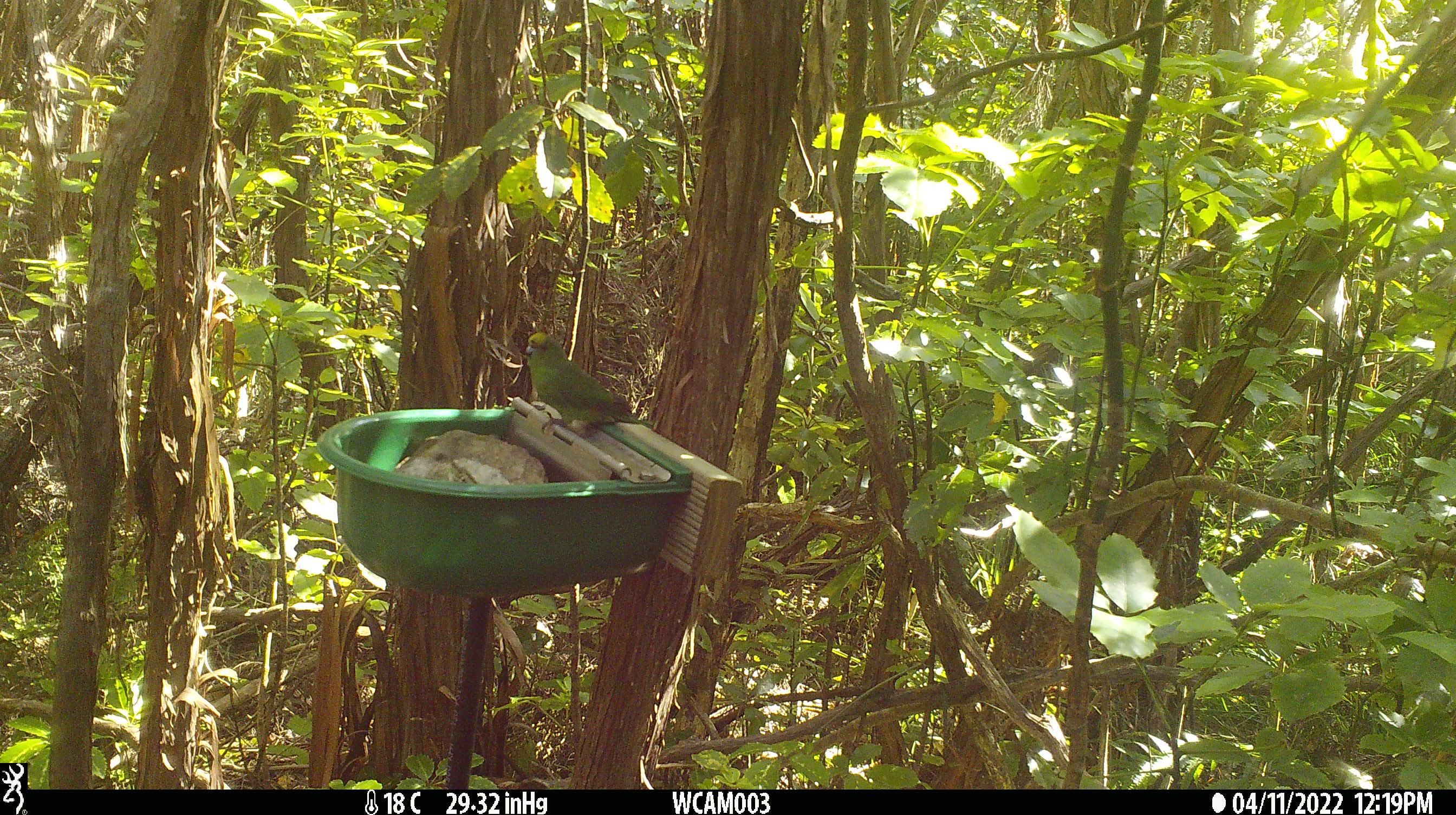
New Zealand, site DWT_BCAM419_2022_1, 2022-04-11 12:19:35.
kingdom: Animalia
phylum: Chordata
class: Aves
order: Psittaciformes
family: Psittaculidae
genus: Cyanoramphus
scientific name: Cyanoramphus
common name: parakeet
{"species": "parakeet (Cyanoramphus)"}